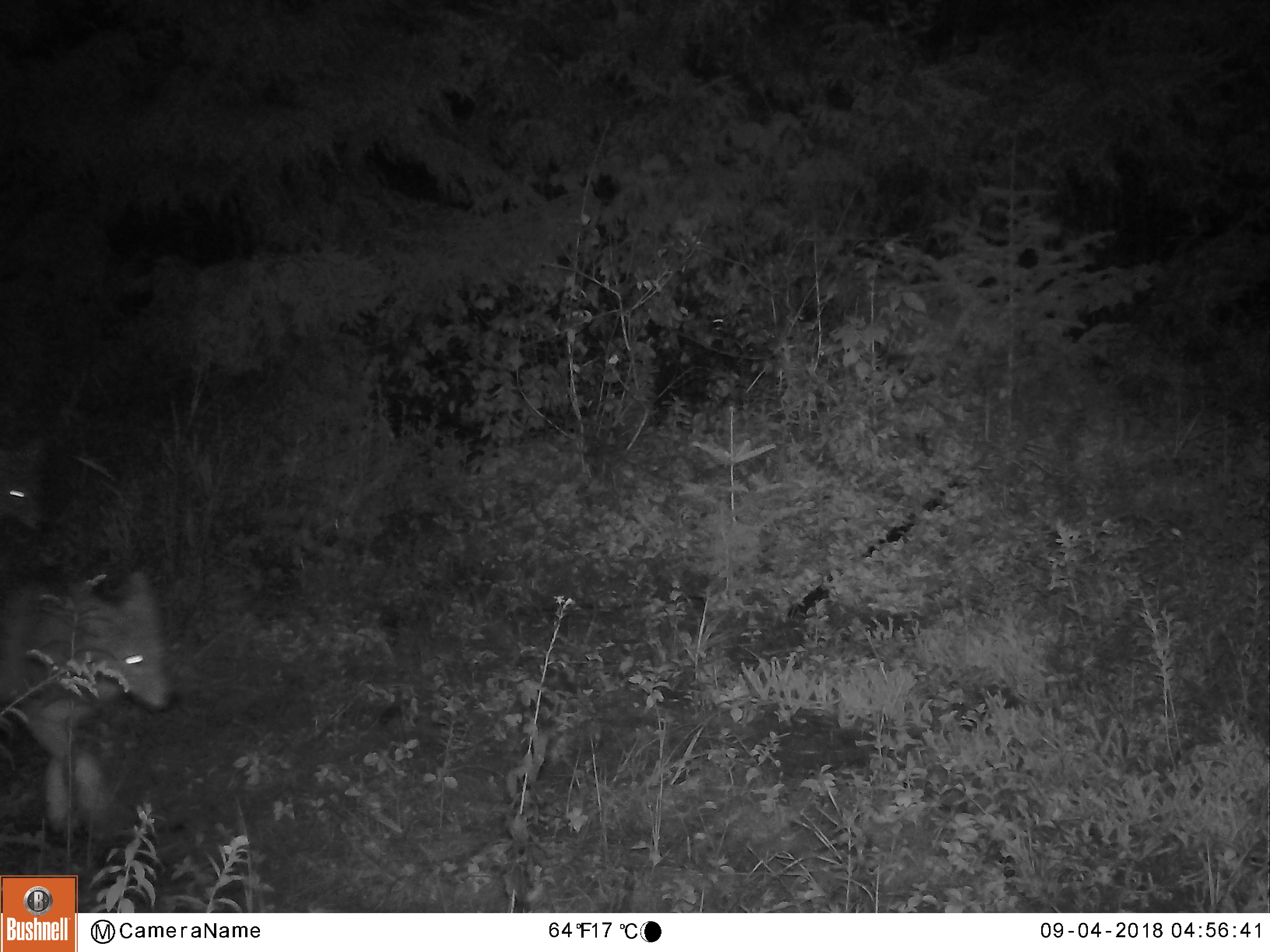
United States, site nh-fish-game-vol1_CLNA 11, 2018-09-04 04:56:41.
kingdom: Animalia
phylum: Chordata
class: Mammalia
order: Carnivora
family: Canidae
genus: Canis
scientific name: Canis latrans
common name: coyote